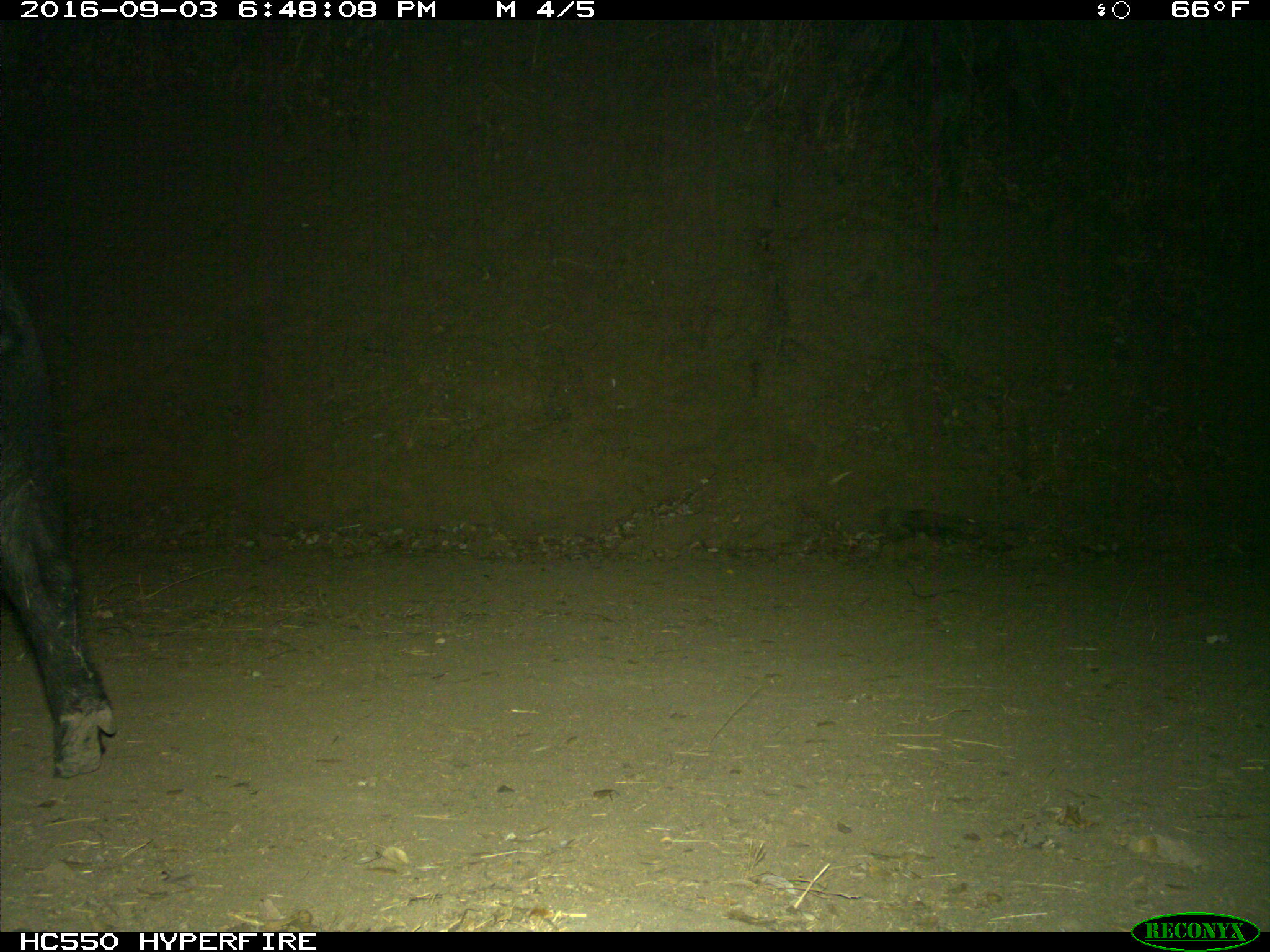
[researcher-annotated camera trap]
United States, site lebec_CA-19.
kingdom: Animalia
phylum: Chordata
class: Mammalia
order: Artiodactyla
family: Suidae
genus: Sus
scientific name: Sus scrofa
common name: wild boar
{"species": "Sus scrofa (wild boar)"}